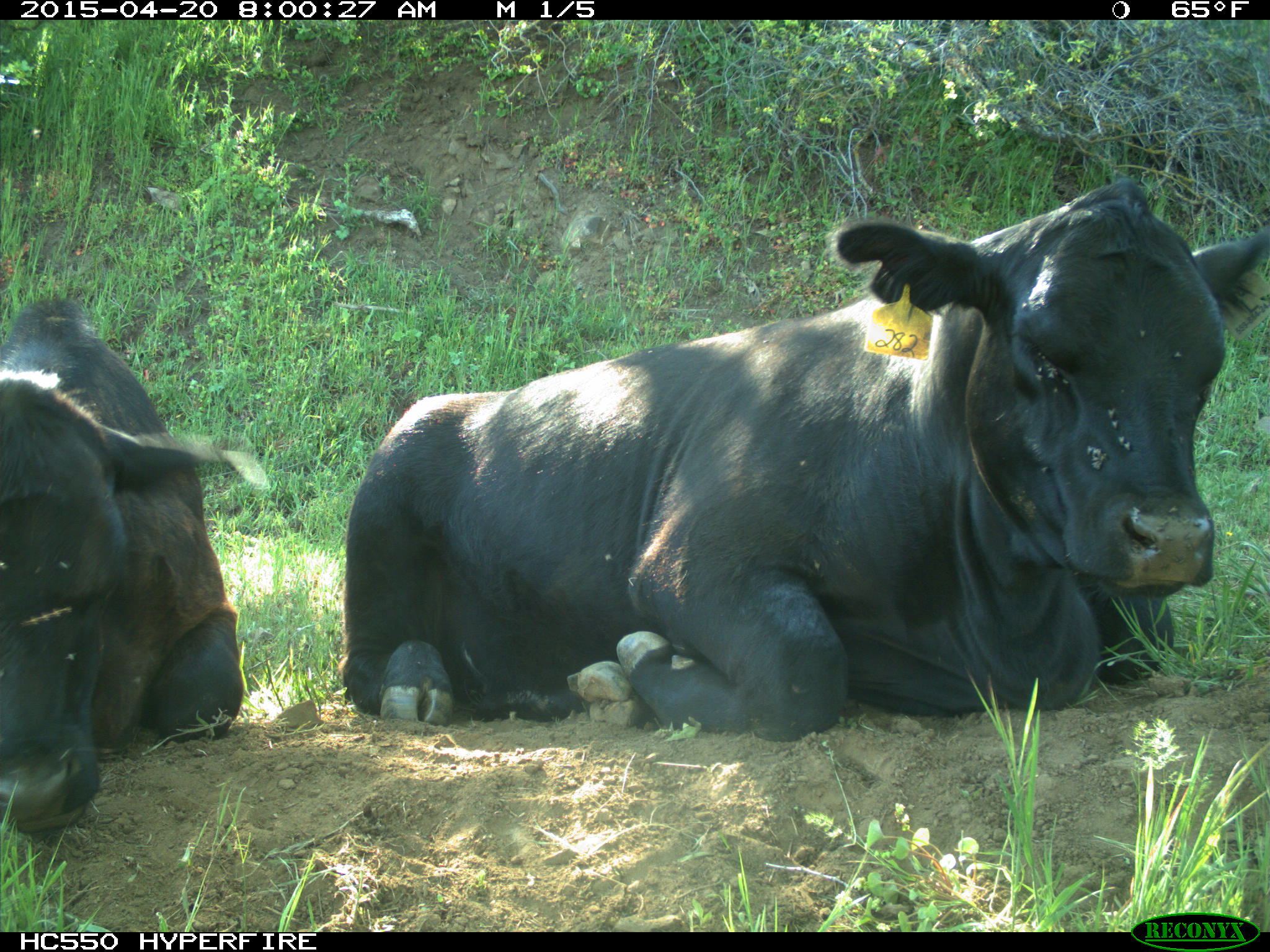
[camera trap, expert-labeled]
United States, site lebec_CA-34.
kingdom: Animalia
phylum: Chordata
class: Mammalia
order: Artiodactyla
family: Bovidae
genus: Bos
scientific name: Bos taurus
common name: domestic cow